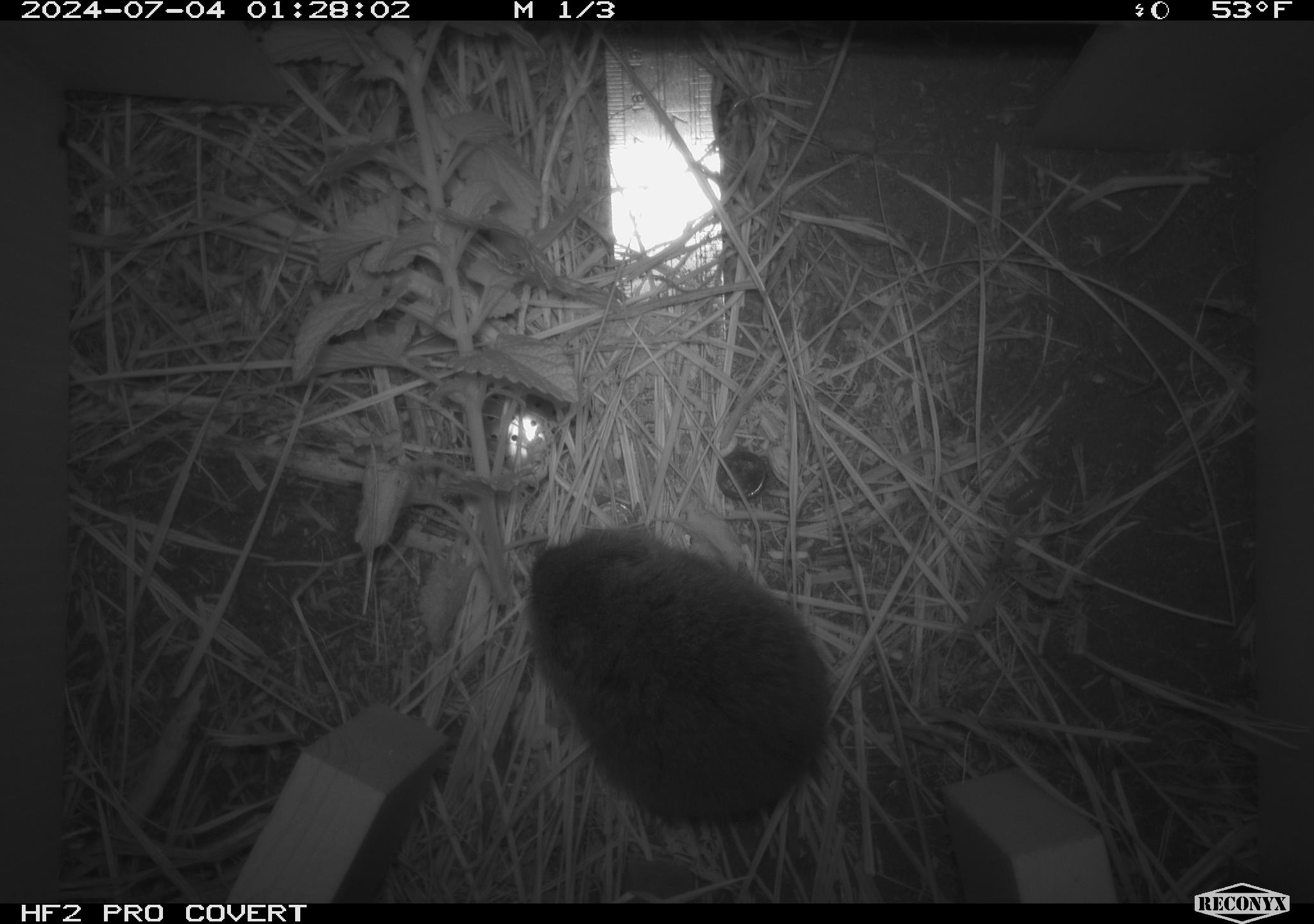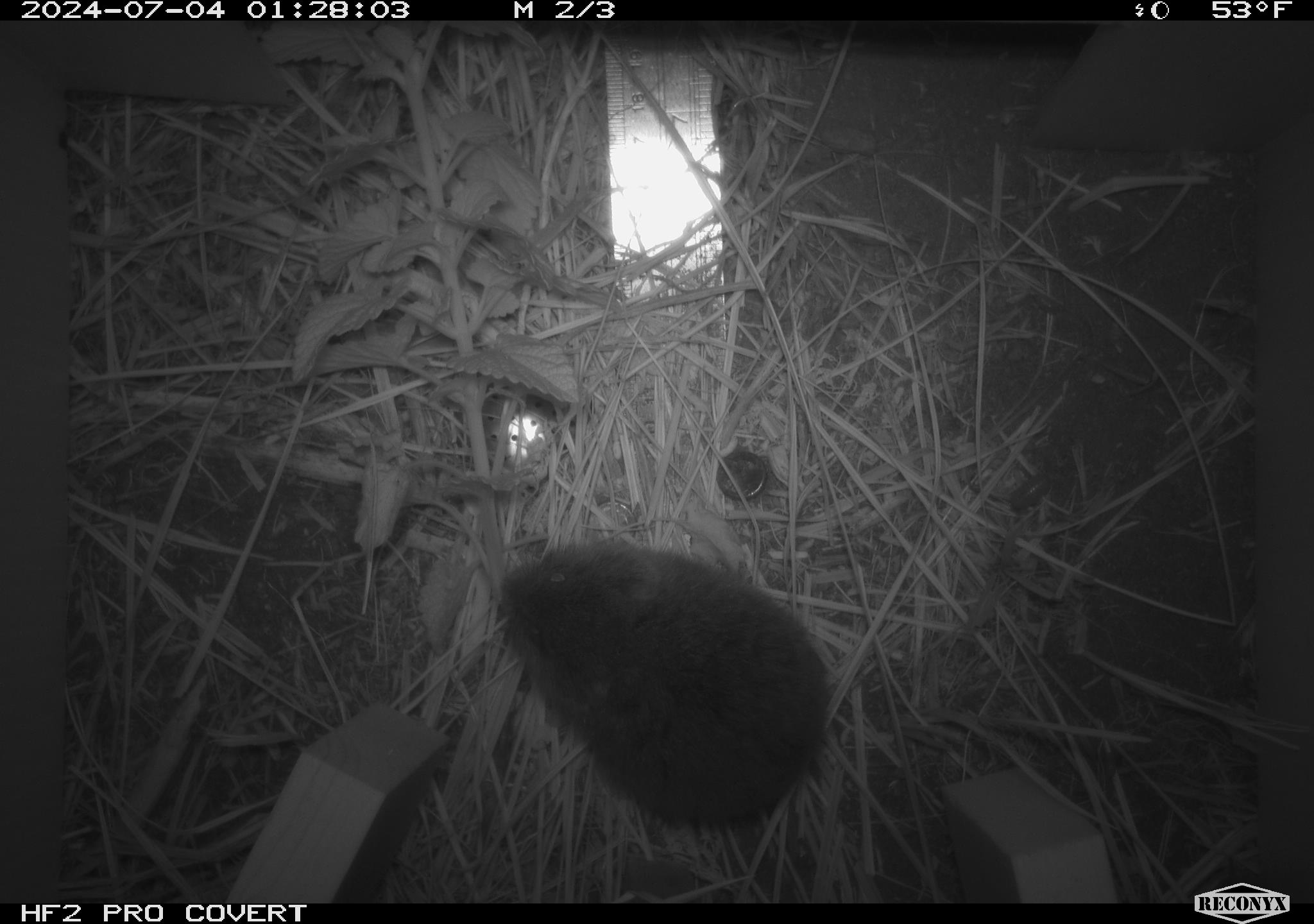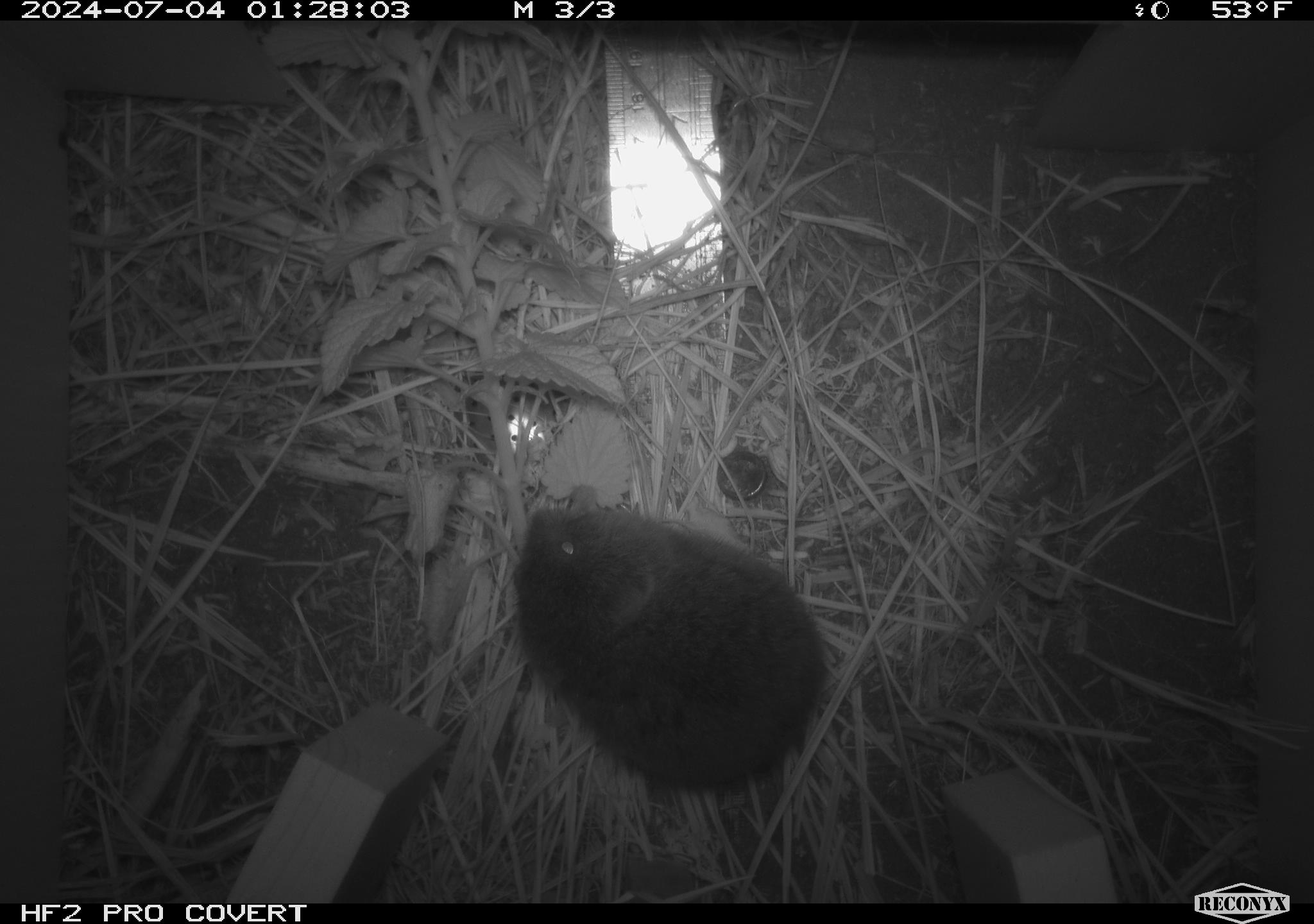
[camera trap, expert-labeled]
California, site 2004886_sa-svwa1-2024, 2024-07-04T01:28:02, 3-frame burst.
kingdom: Animalia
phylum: Chordata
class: Mammalia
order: Rodentia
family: Cricetidae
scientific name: Arvicolinae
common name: voles, lemmings, and muskrats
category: arvicolinae subfamily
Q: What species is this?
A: Arvicolinae subfamily (voles, lemmings, and muskrats) (Arvicolinae).